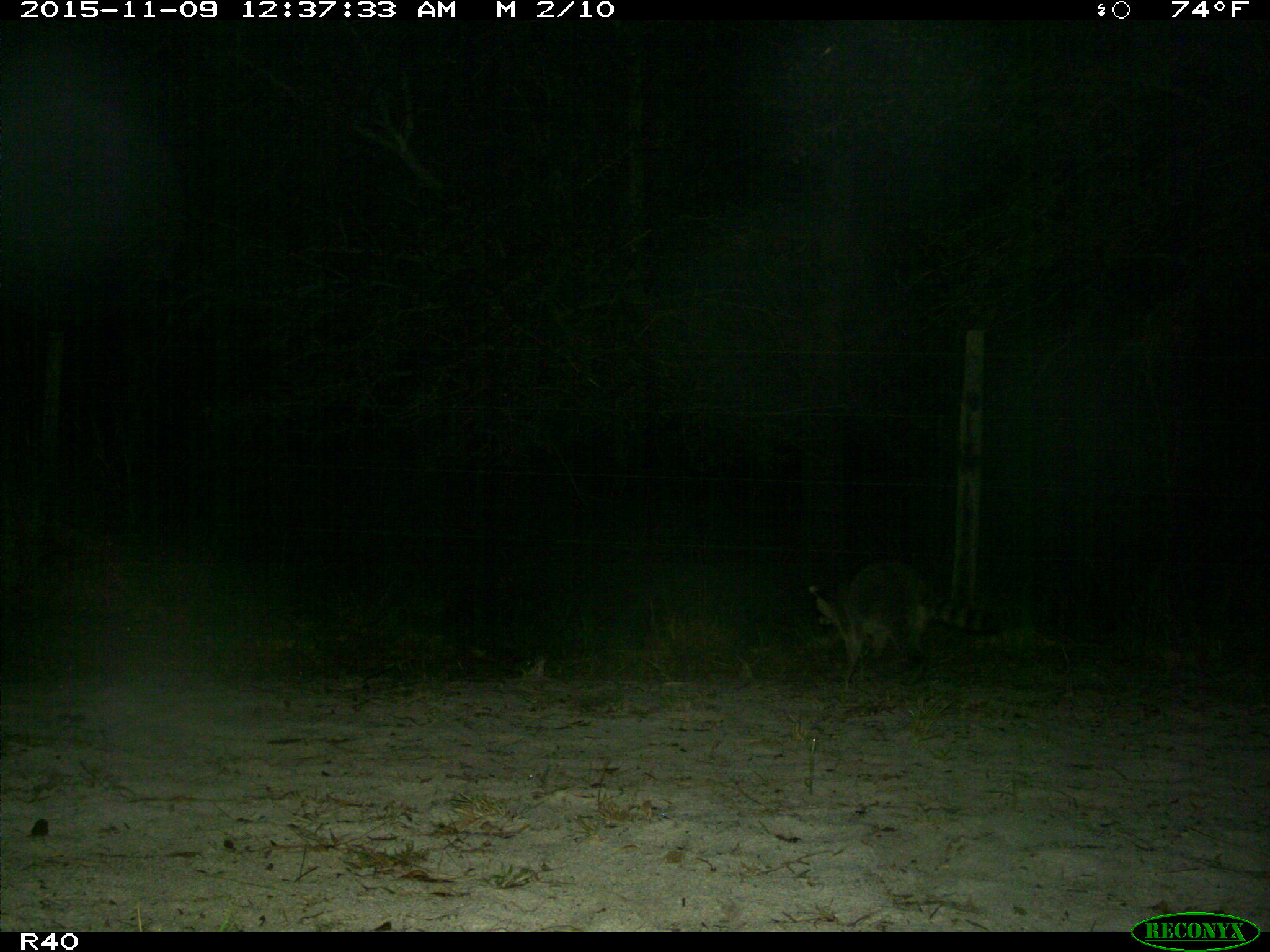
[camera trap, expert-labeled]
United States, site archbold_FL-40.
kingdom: Animalia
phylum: Chordata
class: Mammalia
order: Carnivora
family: Procyonidae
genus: Procyon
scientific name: Procyon lotor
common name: common raccoon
Procyon lotor (common raccoon).